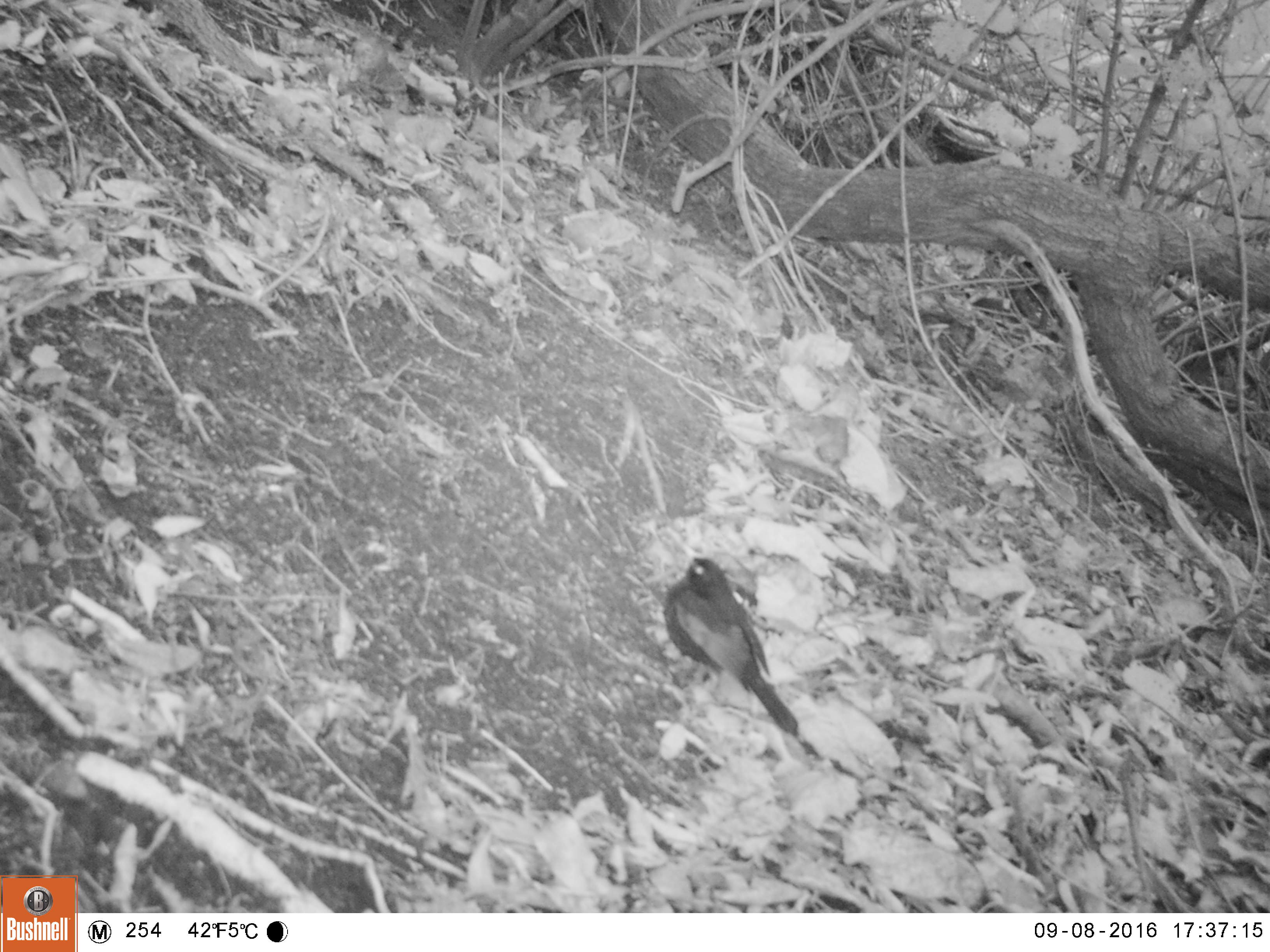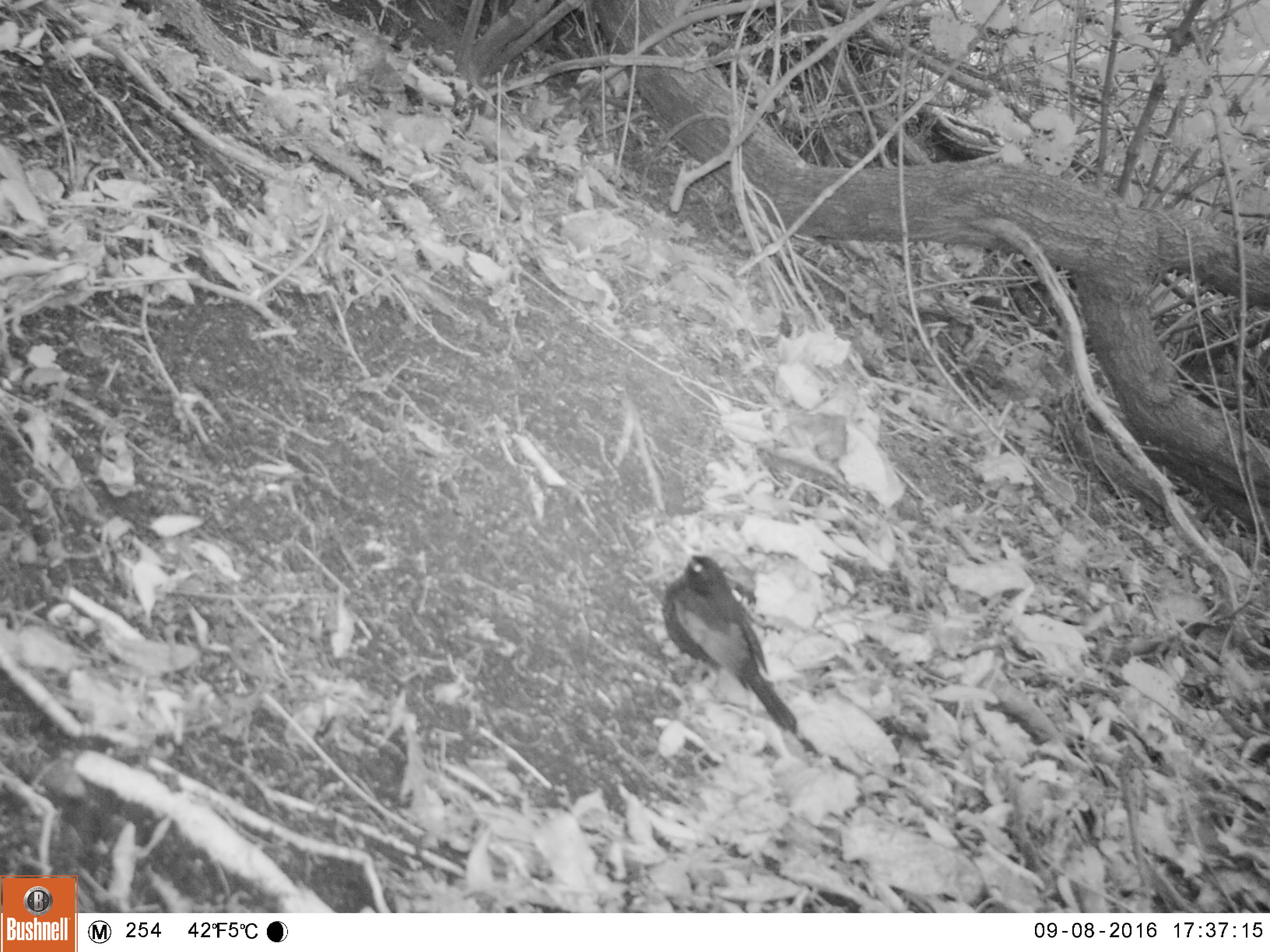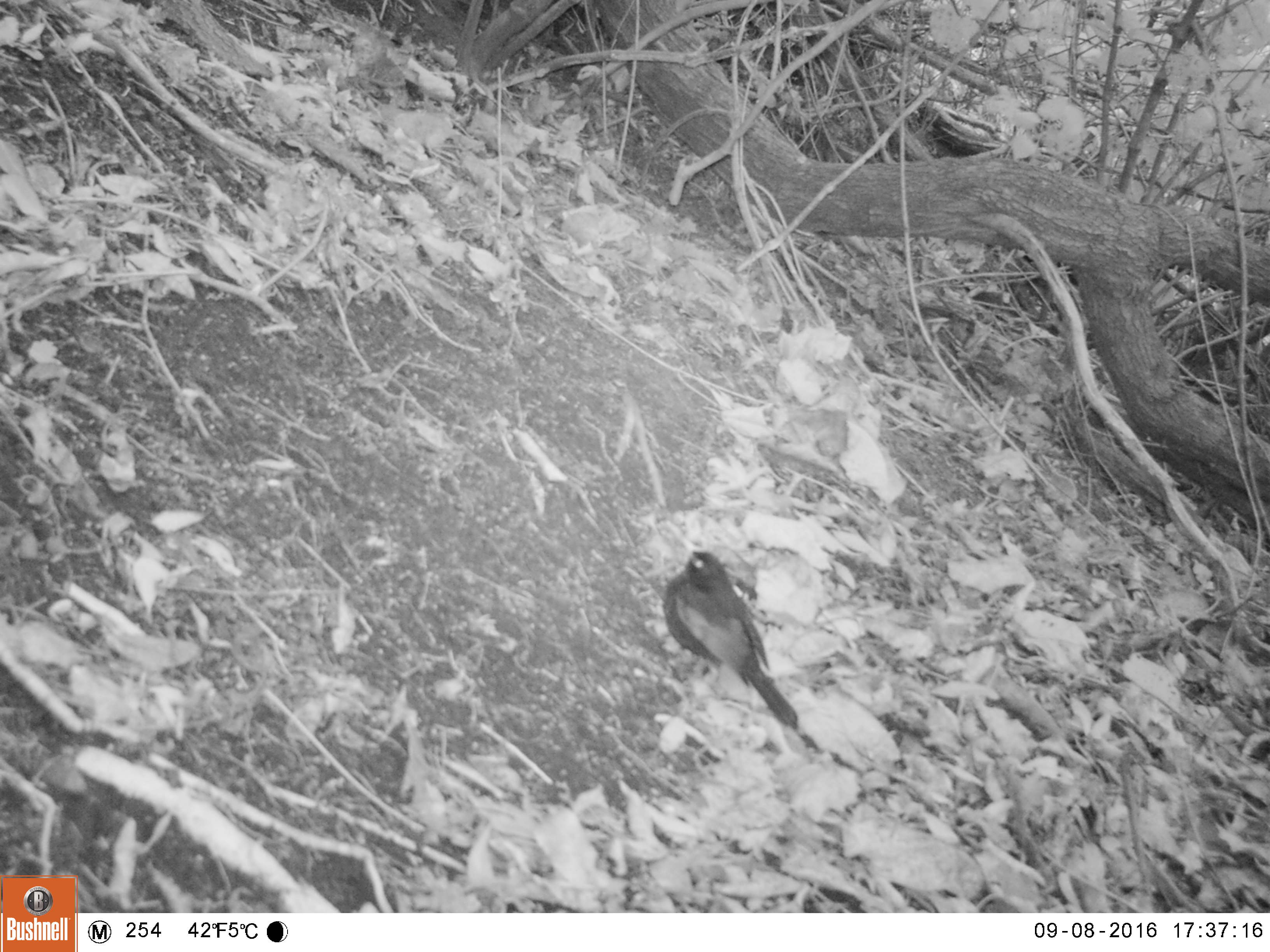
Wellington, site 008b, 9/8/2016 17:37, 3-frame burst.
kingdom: Animalia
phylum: Chordata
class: Aves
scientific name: Aves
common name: bird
Bird (Aves).